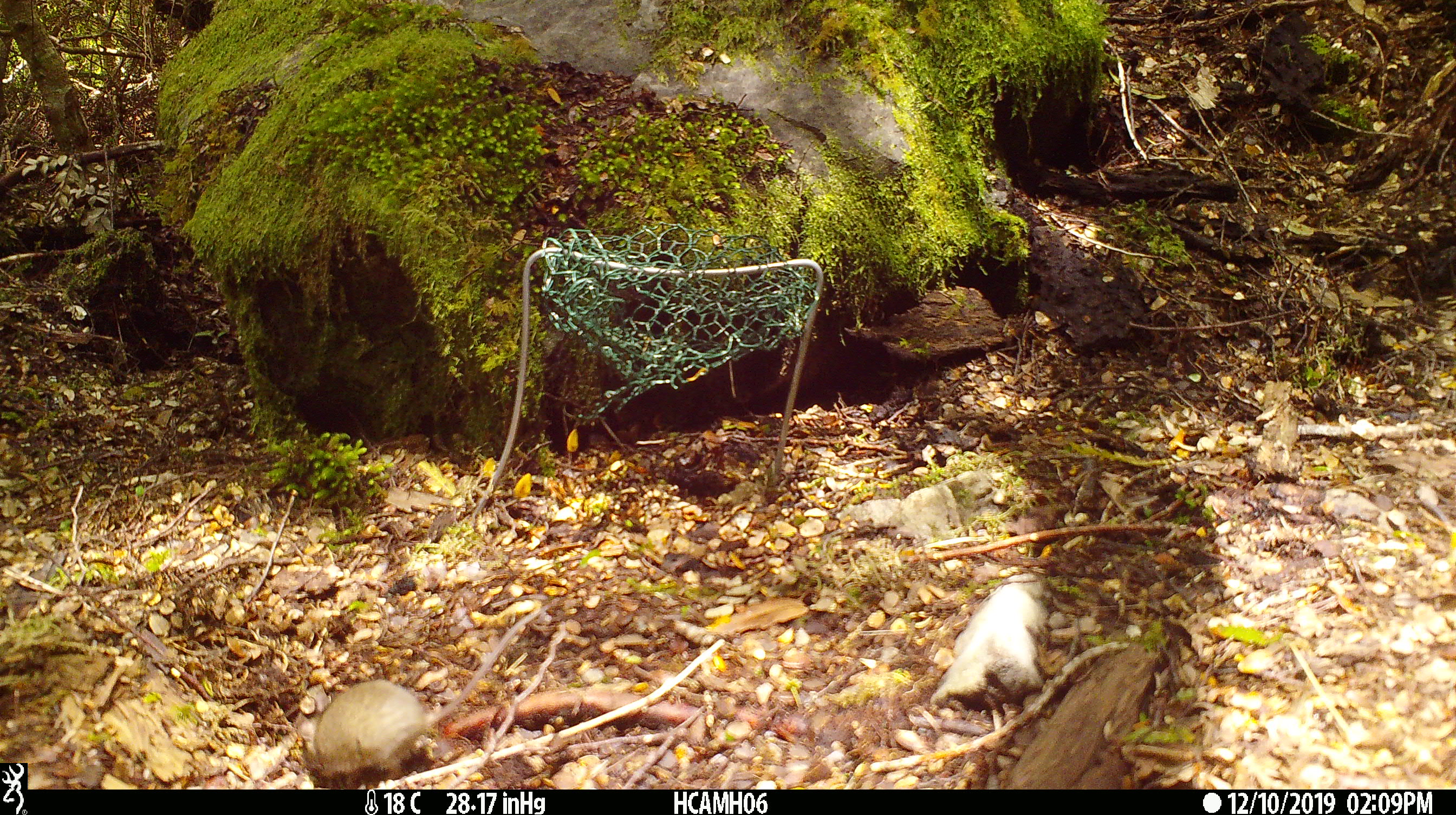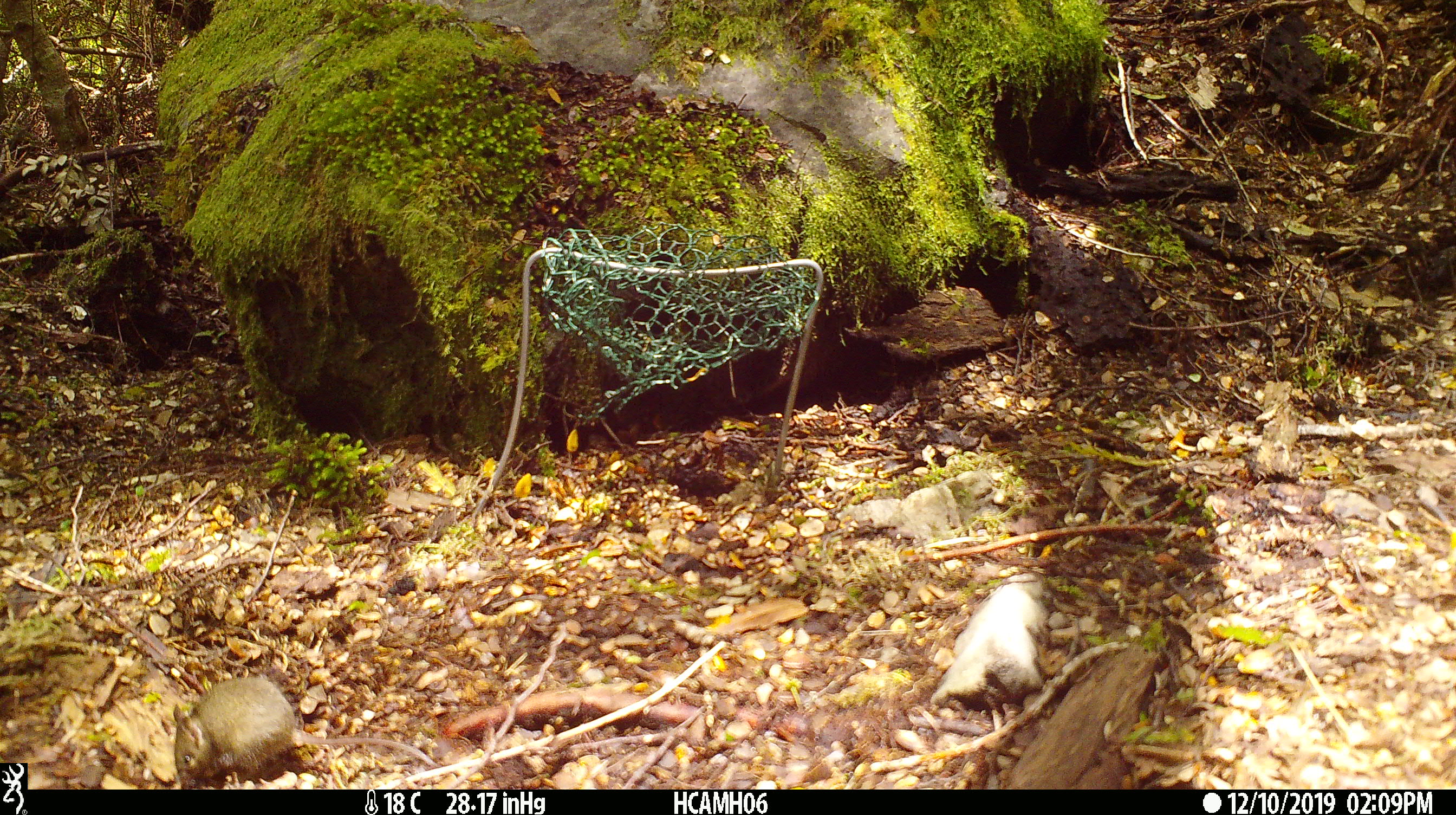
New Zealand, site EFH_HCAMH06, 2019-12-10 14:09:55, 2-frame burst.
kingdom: Animalia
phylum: Chordata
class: Mammalia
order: Rodentia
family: Muridae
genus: Mus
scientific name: Mus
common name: mouse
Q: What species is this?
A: Mouse (Mus).